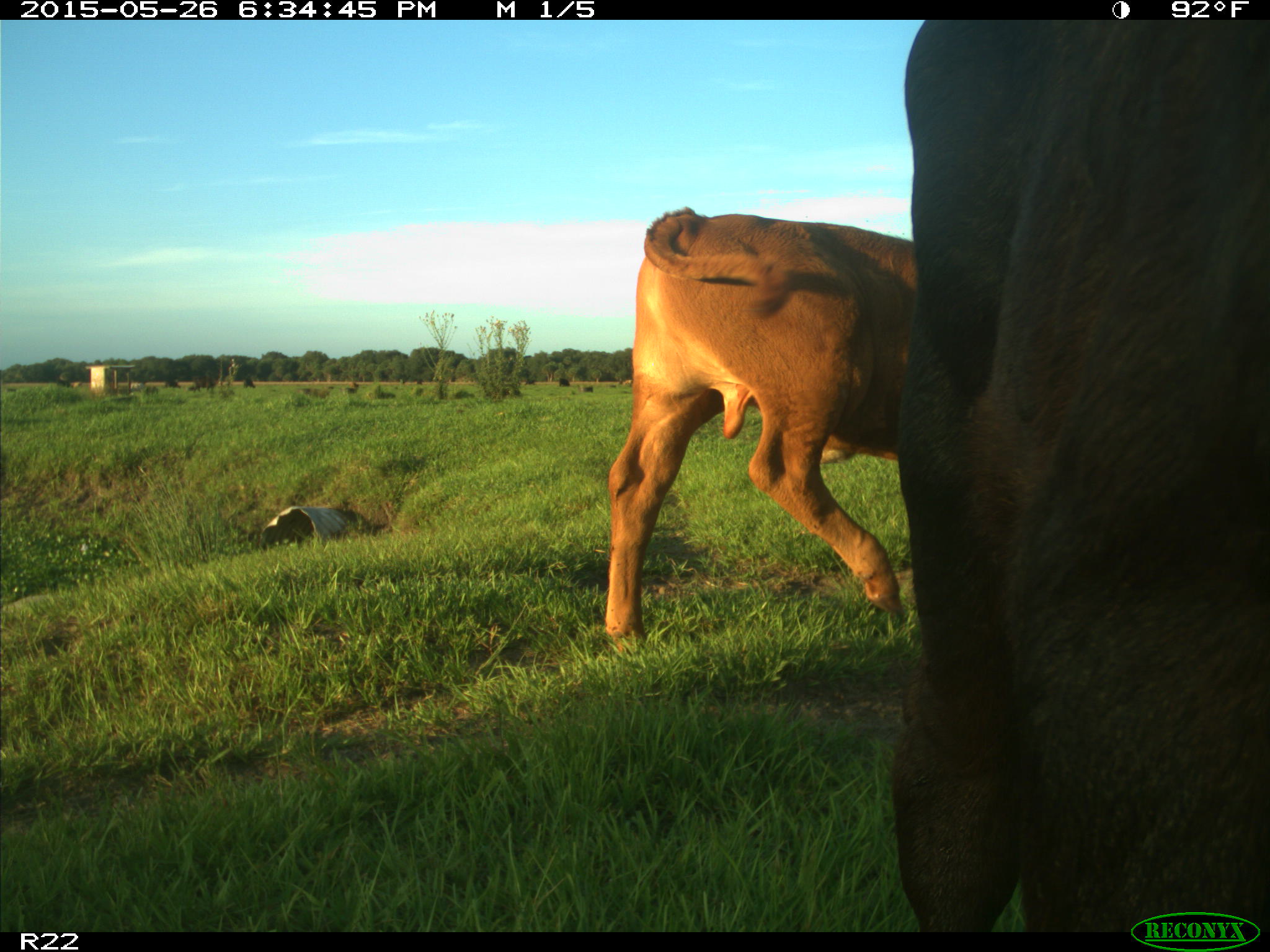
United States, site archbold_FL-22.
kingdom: Animalia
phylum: Chordata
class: Mammalia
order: Artiodactyla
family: Bovidae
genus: Bos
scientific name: Bos taurus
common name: domestic cow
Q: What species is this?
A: Bos taurus (domestic cow).